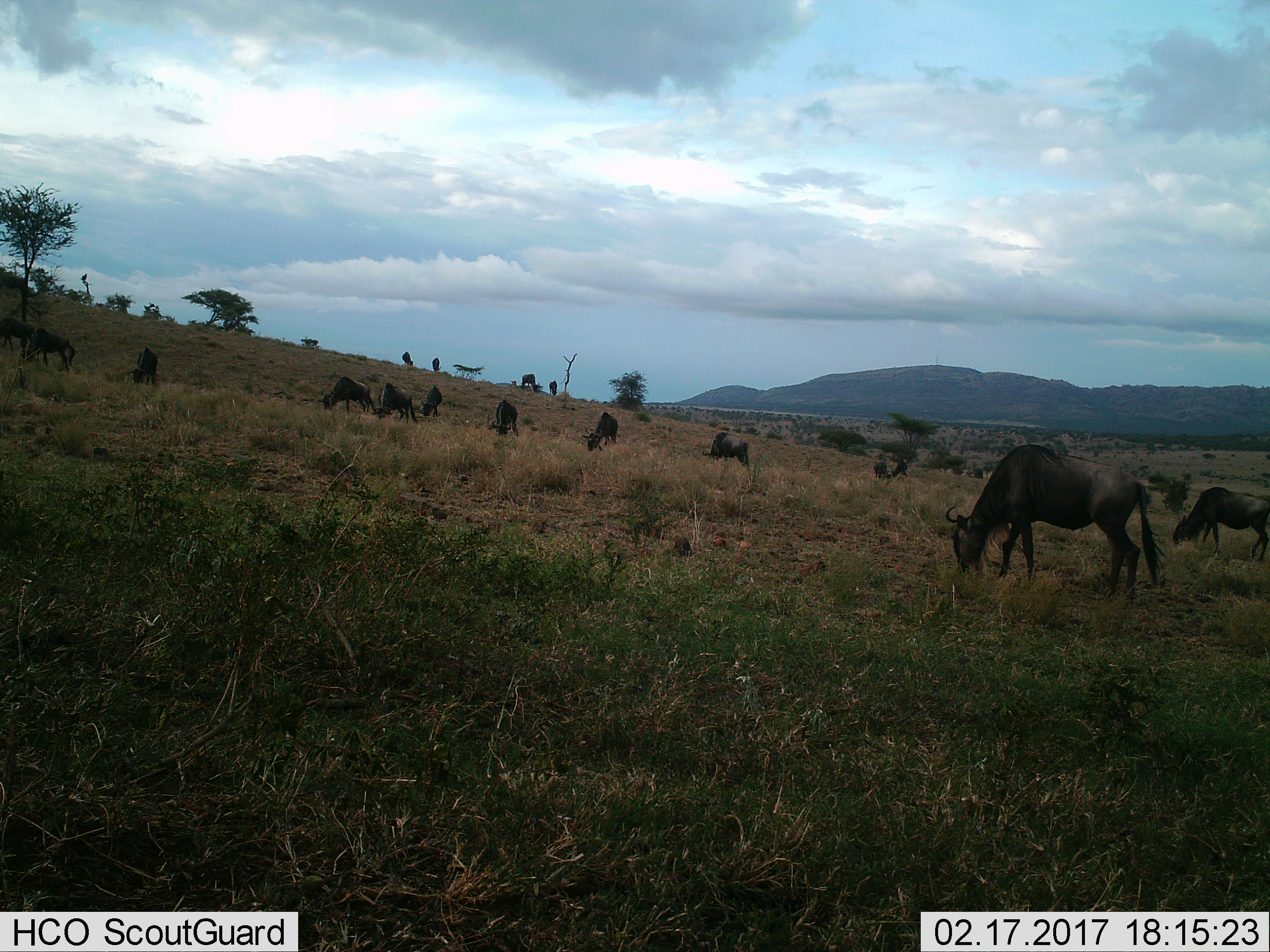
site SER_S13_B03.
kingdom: Animalia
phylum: Chordata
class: Mammalia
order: Artiodactyla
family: Bovidae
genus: Connochaetes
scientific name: Connochaetes taurinus taurinus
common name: blue wildebeest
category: wildebeestblue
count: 11-50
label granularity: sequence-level